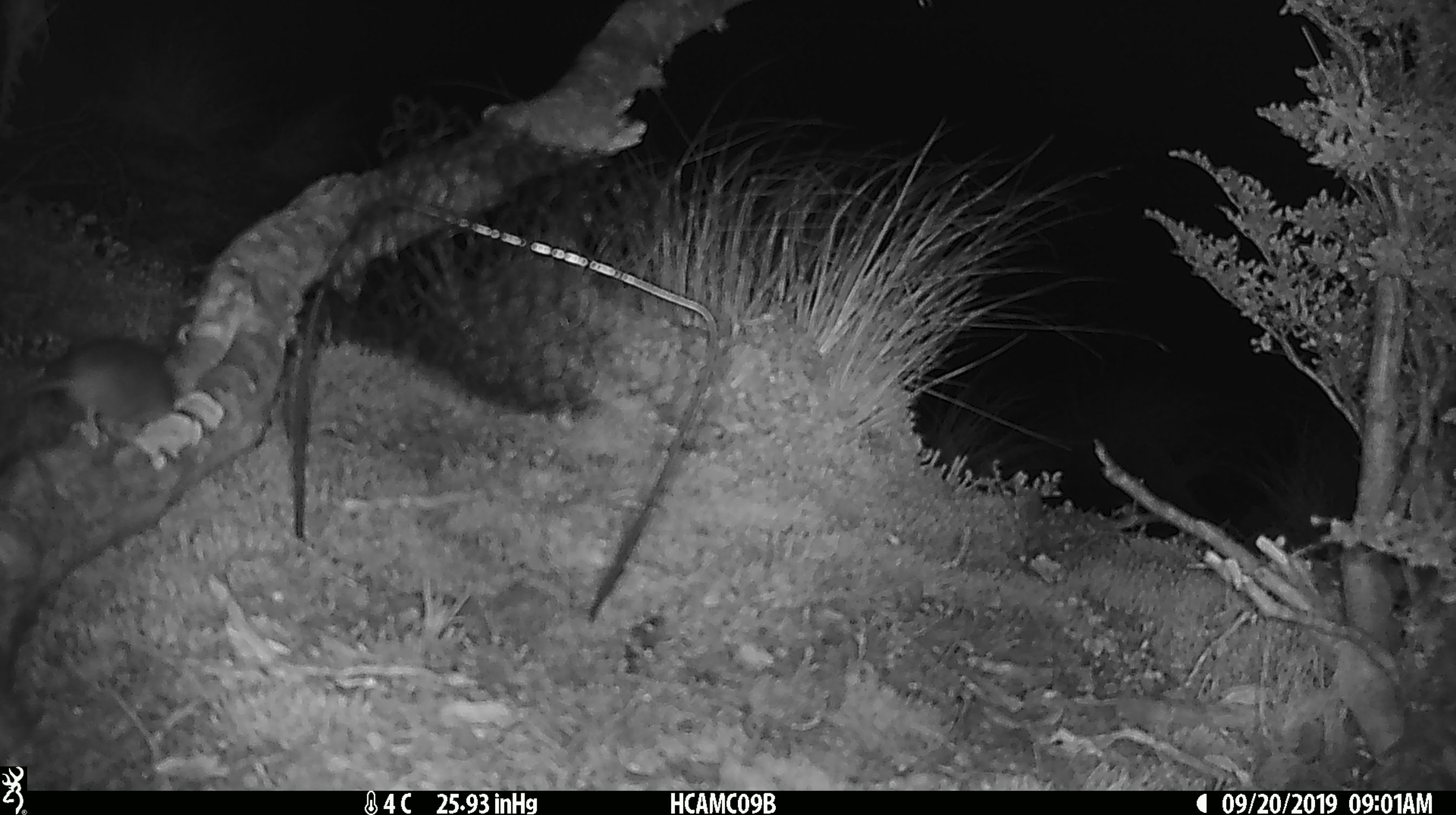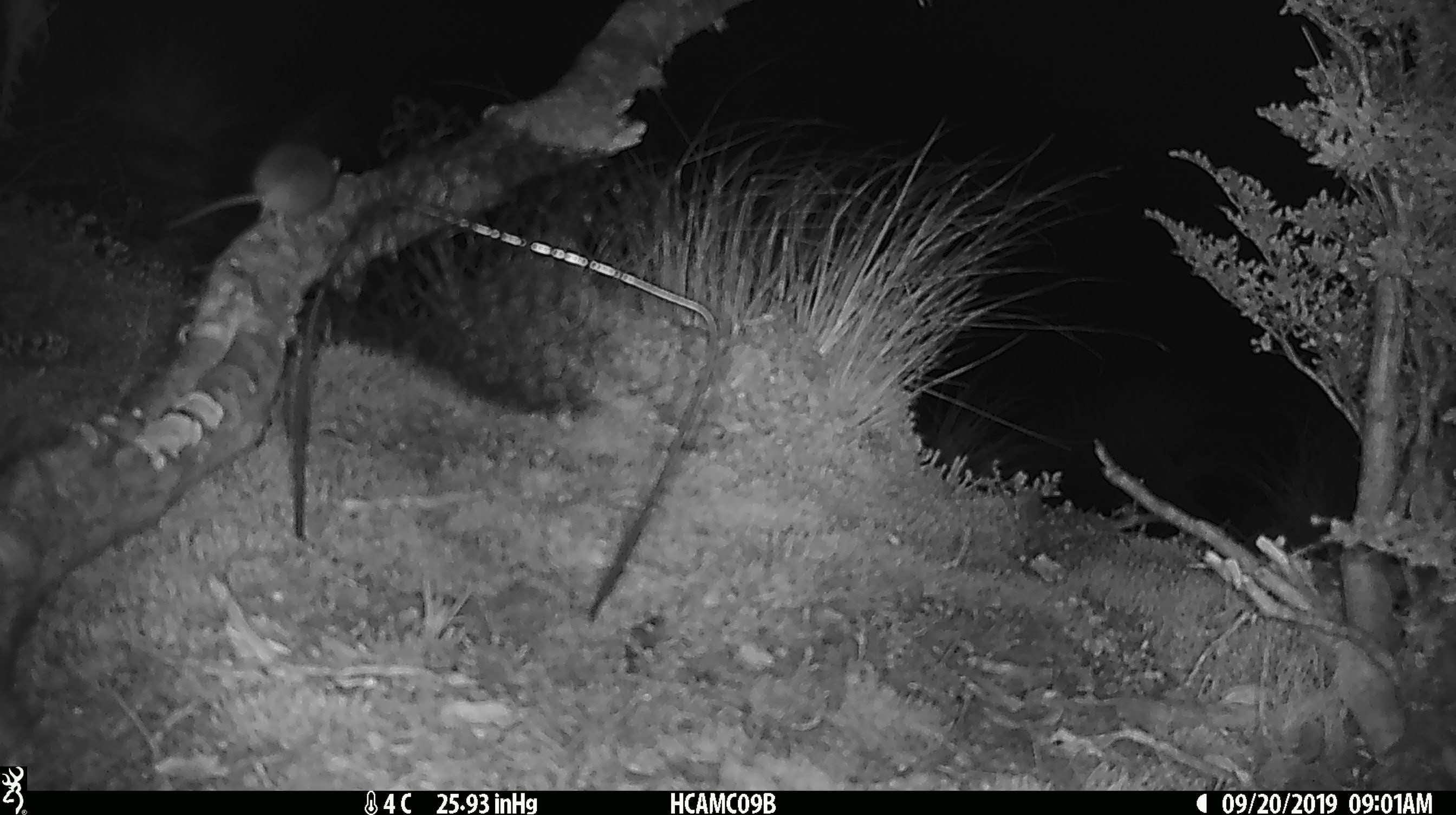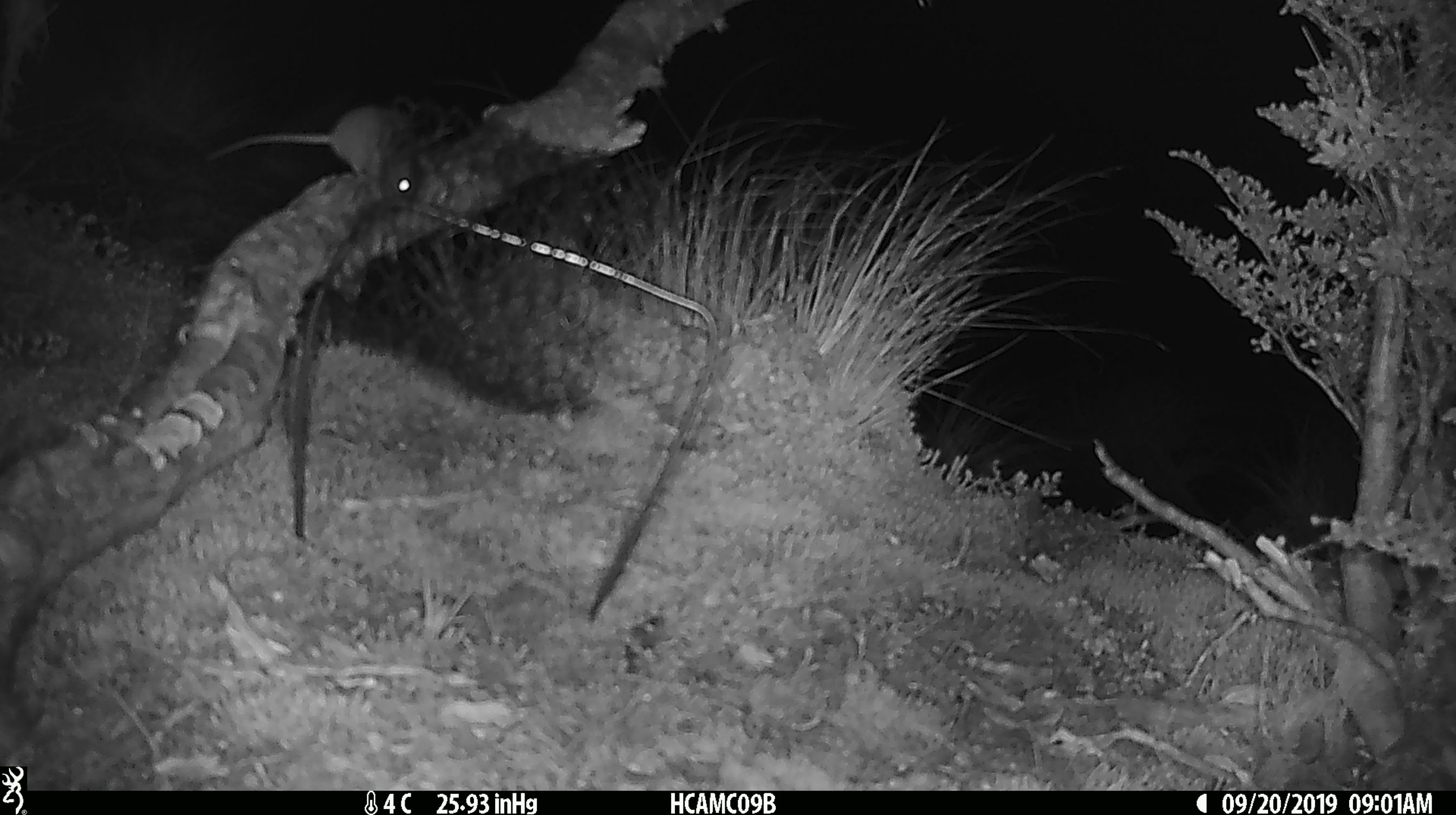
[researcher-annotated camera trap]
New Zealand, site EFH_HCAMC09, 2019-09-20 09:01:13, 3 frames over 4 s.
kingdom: Animalia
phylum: Chordata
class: Mammalia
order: Rodentia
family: Muridae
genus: Mus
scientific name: Mus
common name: mouse